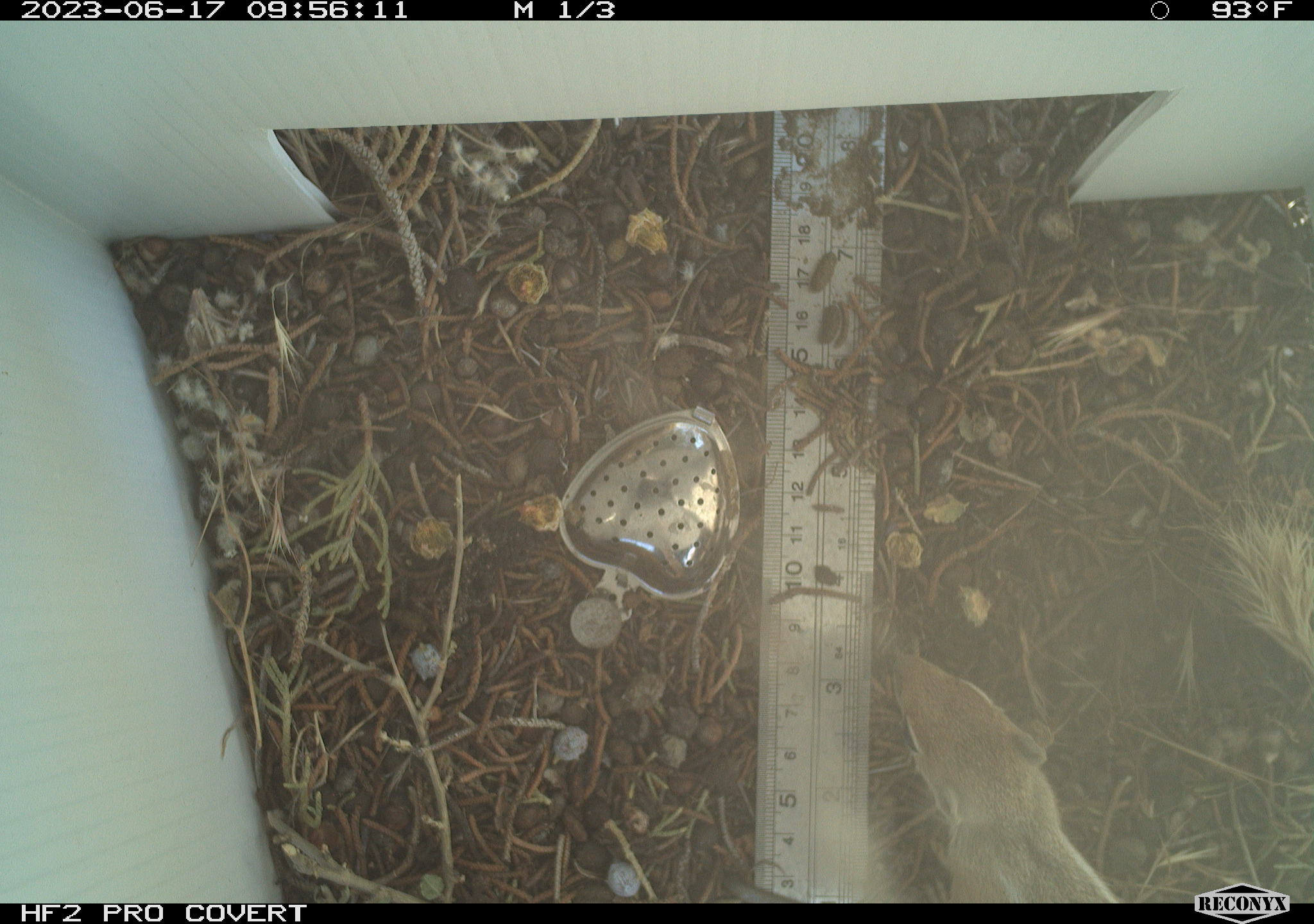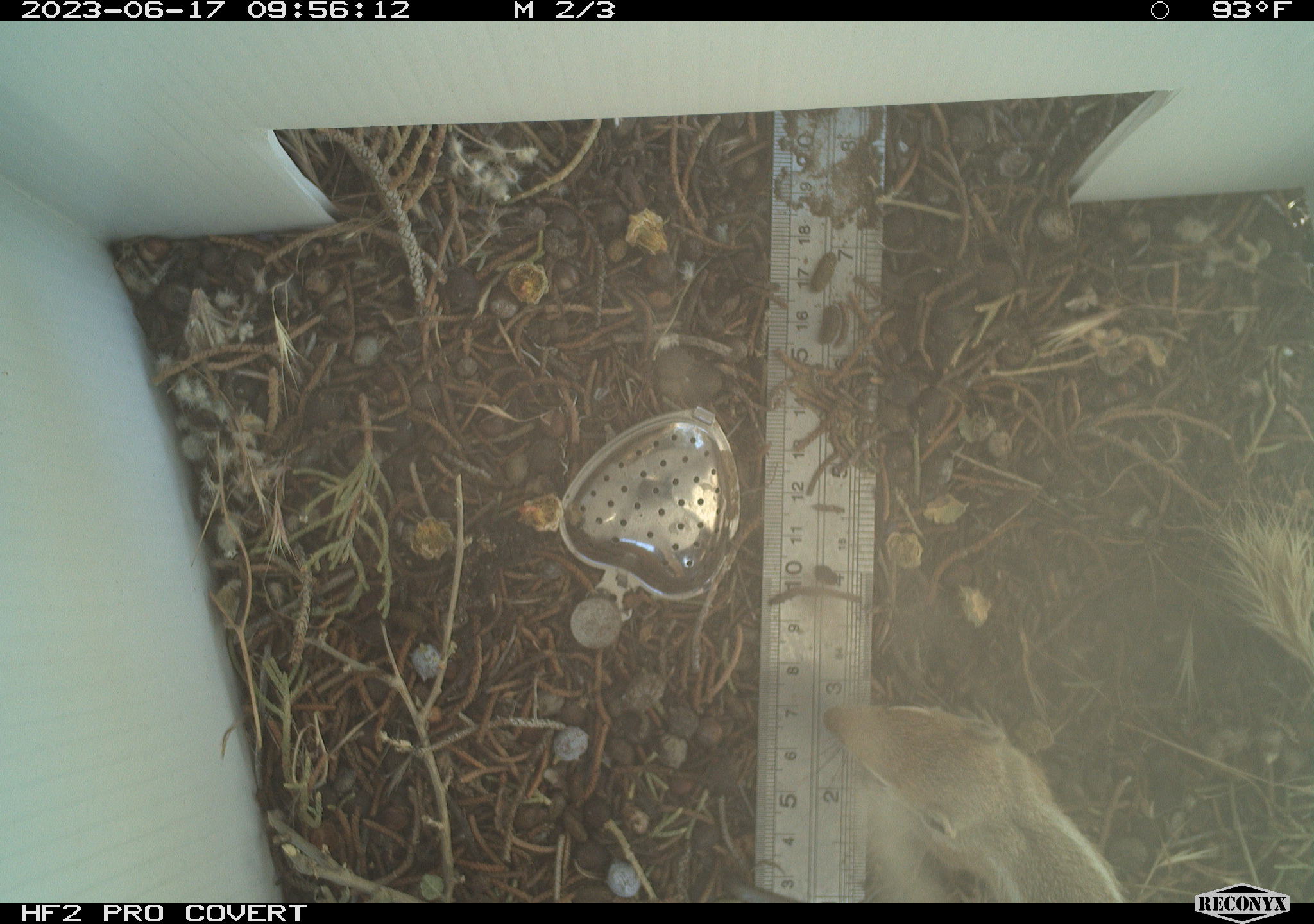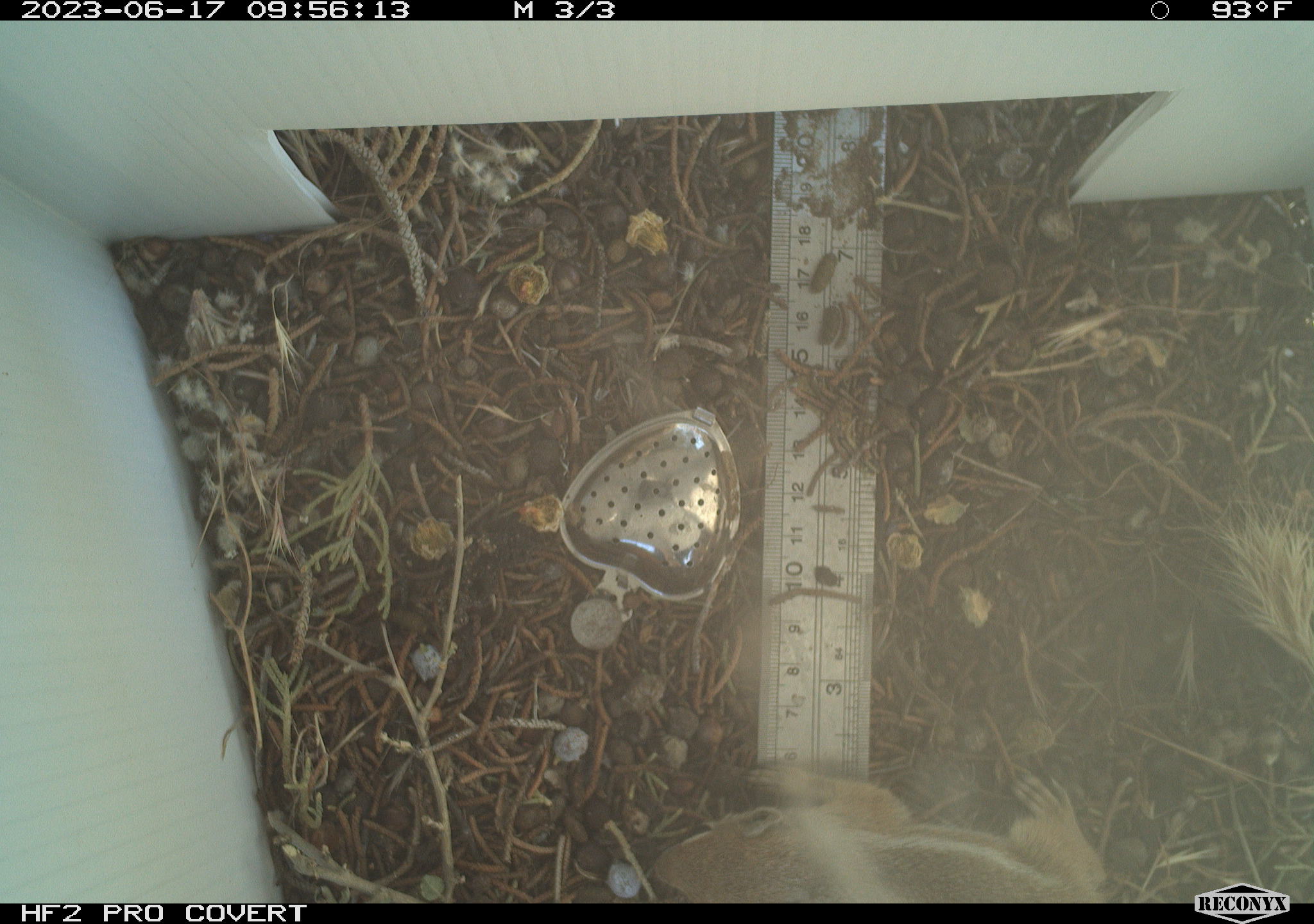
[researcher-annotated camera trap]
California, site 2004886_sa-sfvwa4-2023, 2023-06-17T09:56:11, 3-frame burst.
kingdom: Animalia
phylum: Chordata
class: Mammalia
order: Rodentia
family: Sciuridae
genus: Ammospermophilus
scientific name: Ammospermophilus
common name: antelope ground squirrels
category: ammospermophilus species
Ammospermophilus species (antelope ground squirrels) (Ammospermophilus).